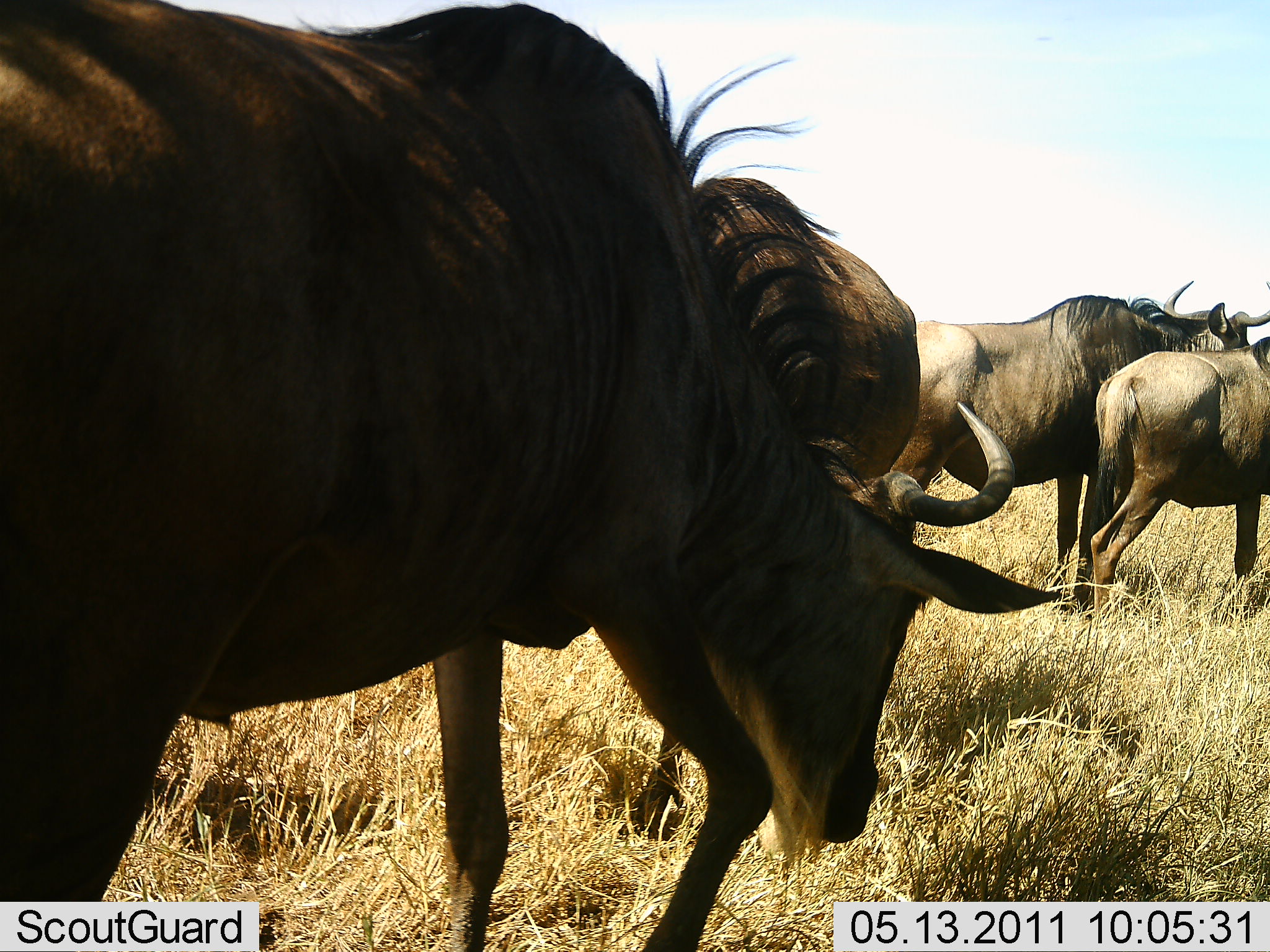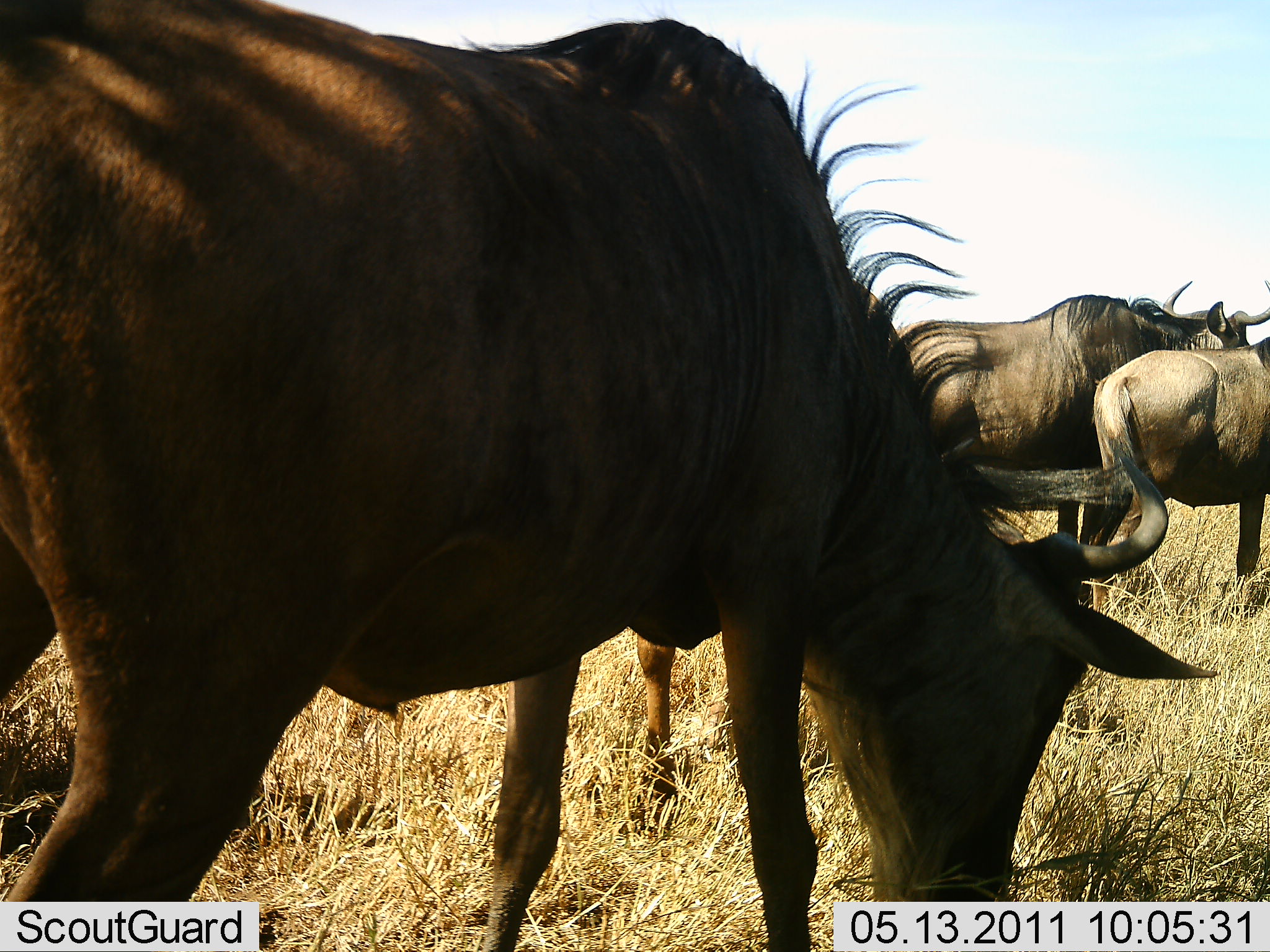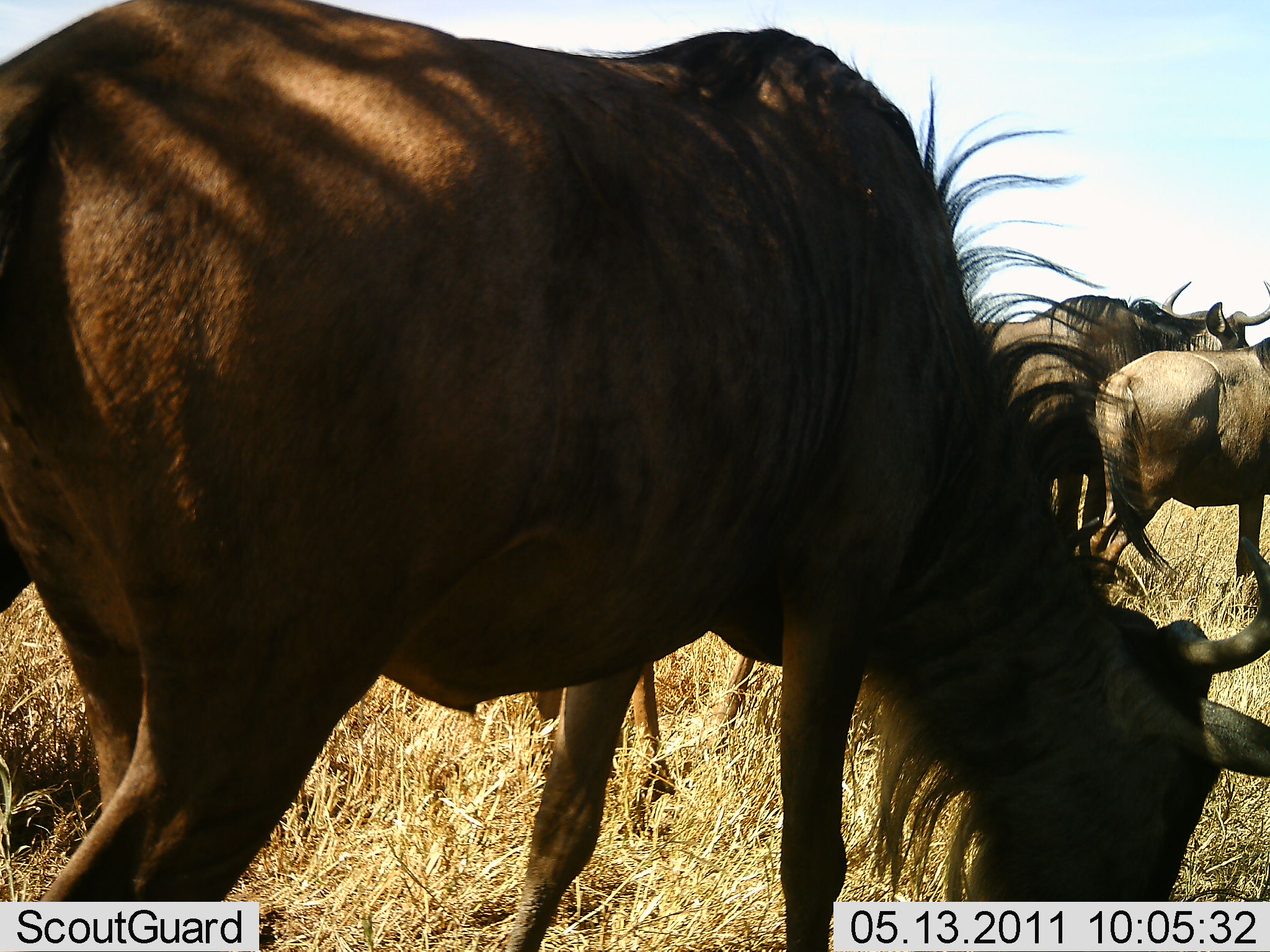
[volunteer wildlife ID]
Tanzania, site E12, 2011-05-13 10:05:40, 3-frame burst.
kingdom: Animalia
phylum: Chordata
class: Mammalia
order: Artiodactyla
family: Bovidae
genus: Connochaetes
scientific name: Connochaetes taurinus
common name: blue wildebeest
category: wildebeest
Wildebeest (blue wildebeest) (Connochaetes taurinus), count 4. Behavior (volunteer vote fractions): standing 73%, resting 0%, moving 64%, interacting 0%. Young present (vote fraction): 0%. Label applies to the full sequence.